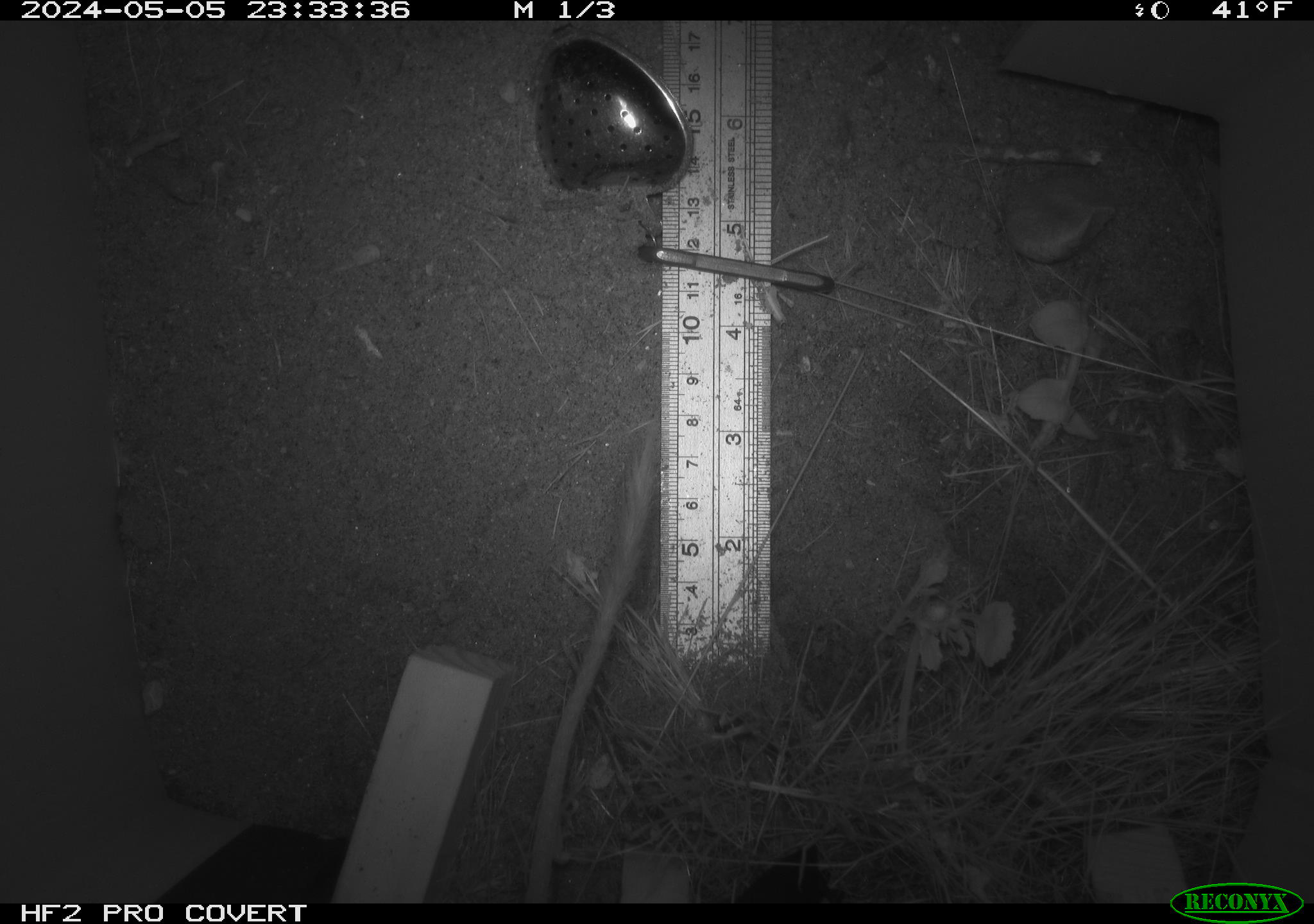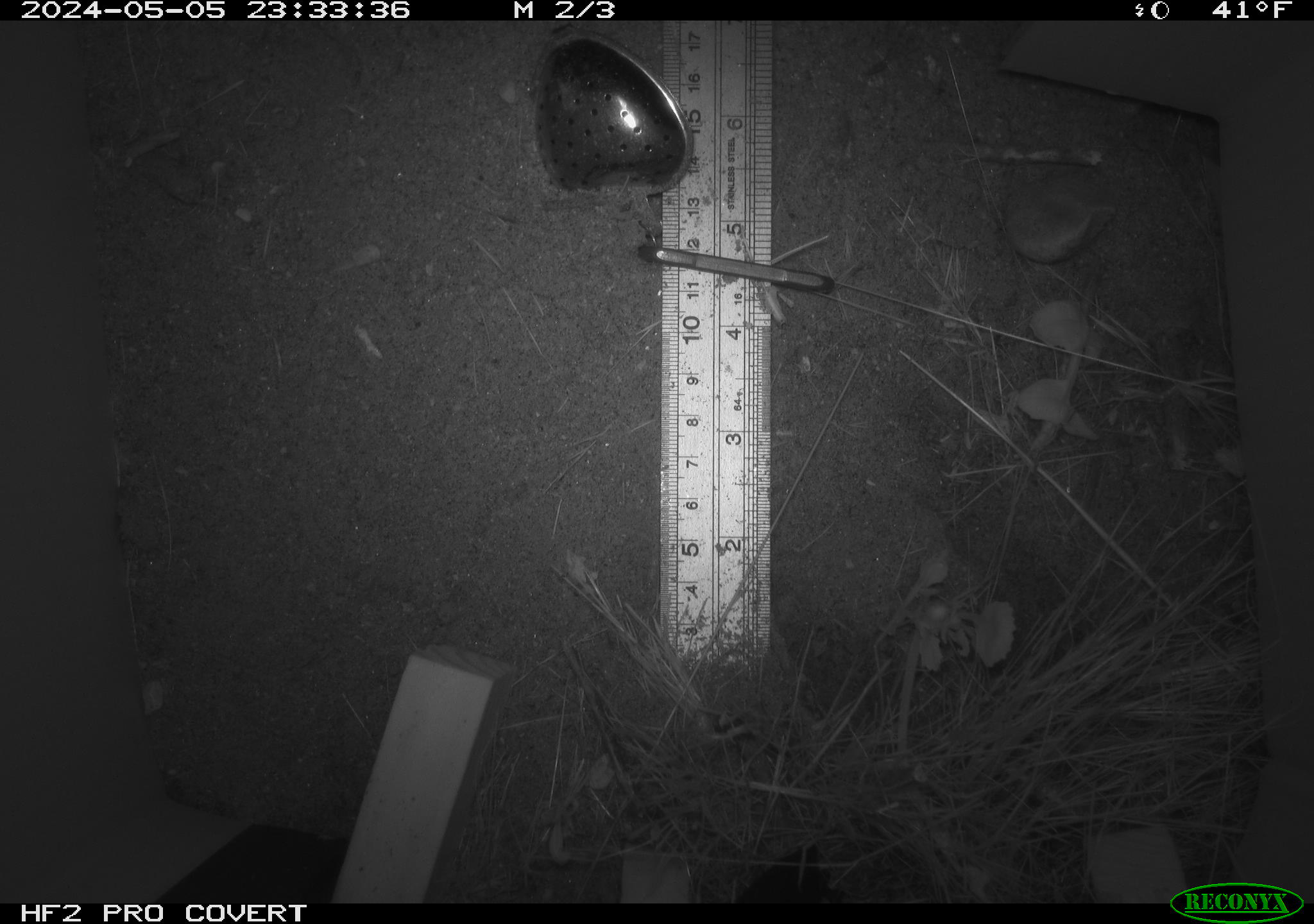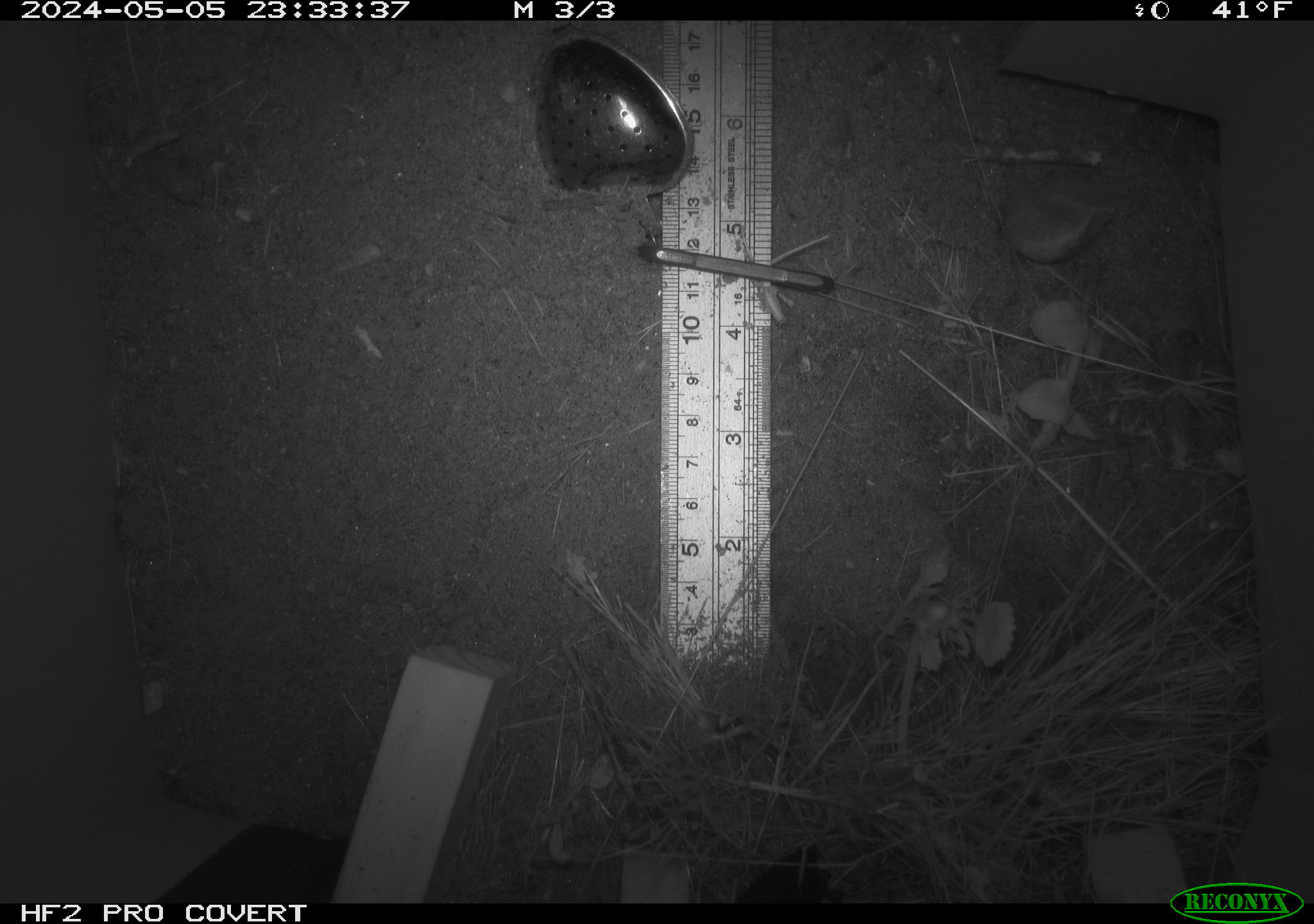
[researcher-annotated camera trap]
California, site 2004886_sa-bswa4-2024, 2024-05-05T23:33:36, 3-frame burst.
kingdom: Animalia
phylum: Chordata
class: Mammalia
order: Rodentia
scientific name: Rodentia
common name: rodent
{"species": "rodent (Rodentia)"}